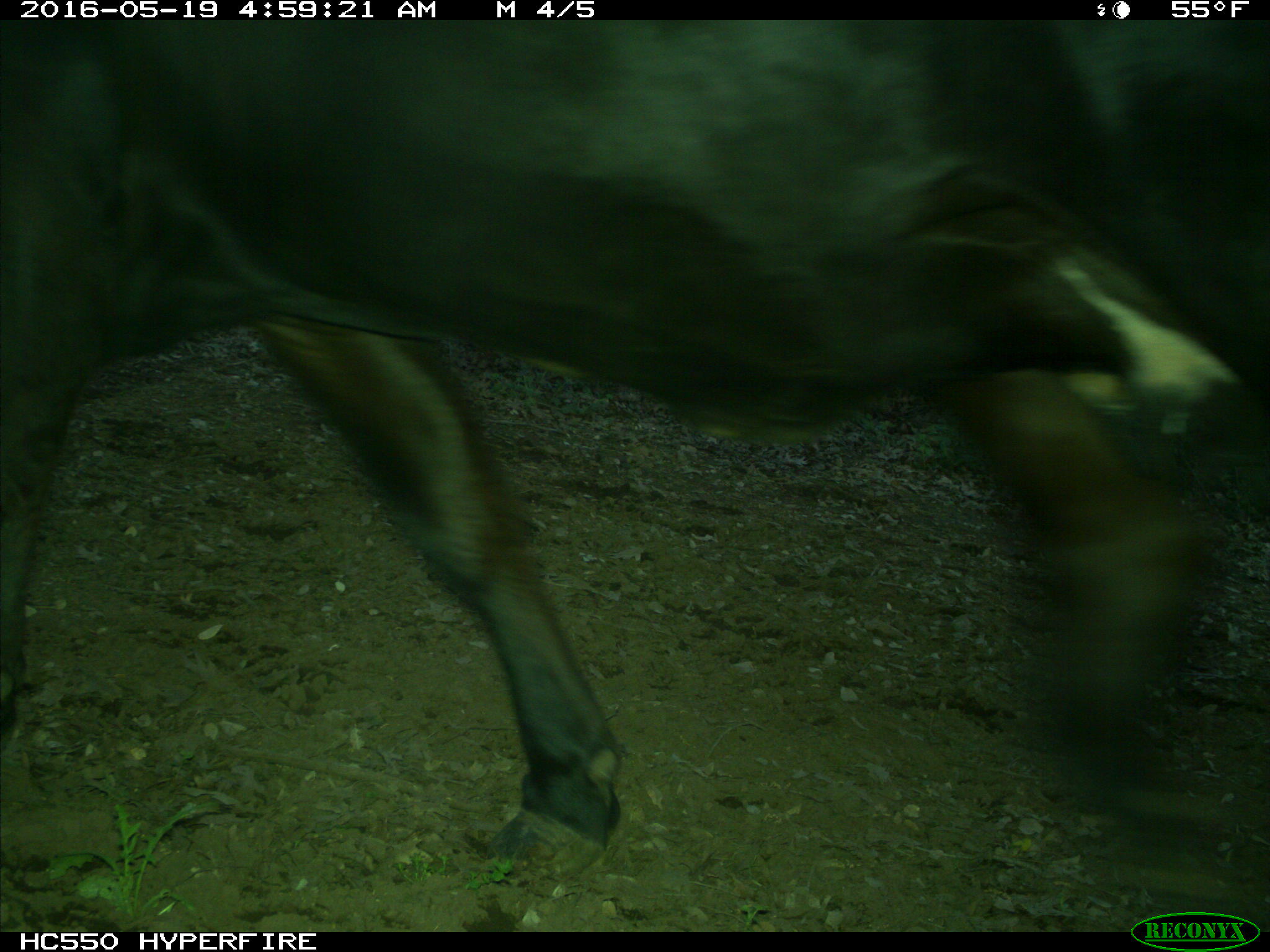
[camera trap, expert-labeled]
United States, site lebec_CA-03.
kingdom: Animalia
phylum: Chordata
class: Mammalia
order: Artiodactyla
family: Bovidae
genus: Bos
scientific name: Bos taurus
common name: domestic cow